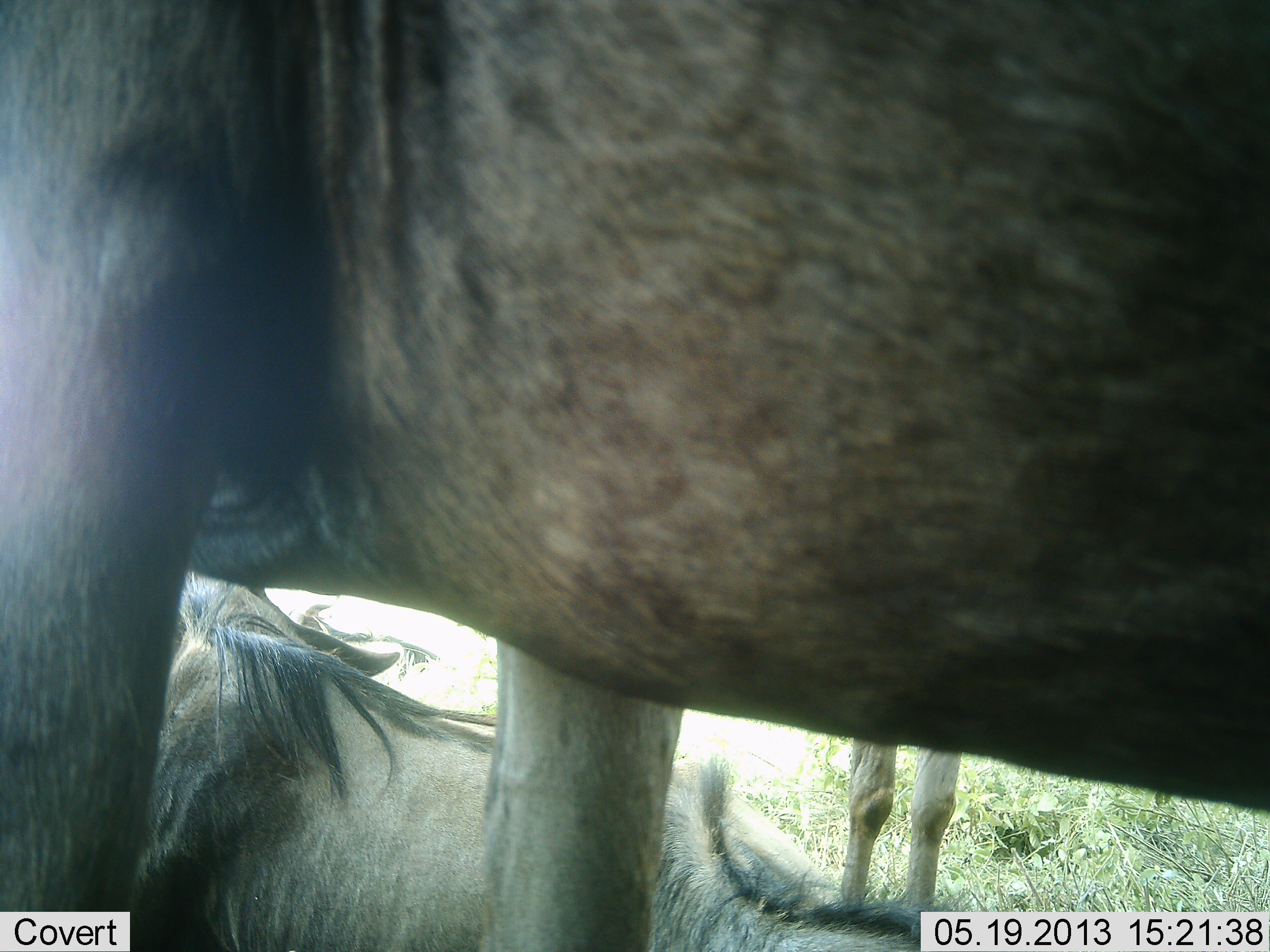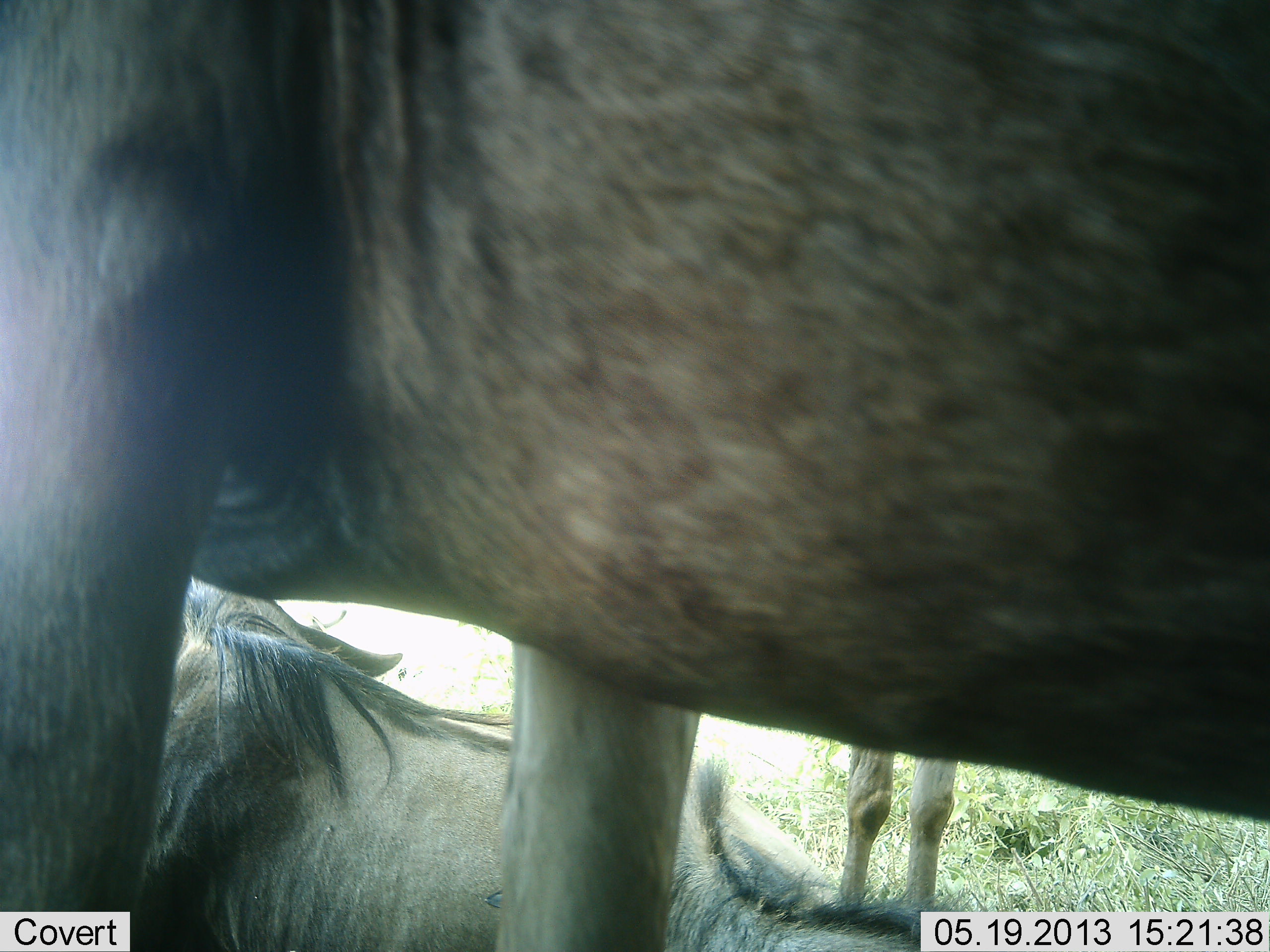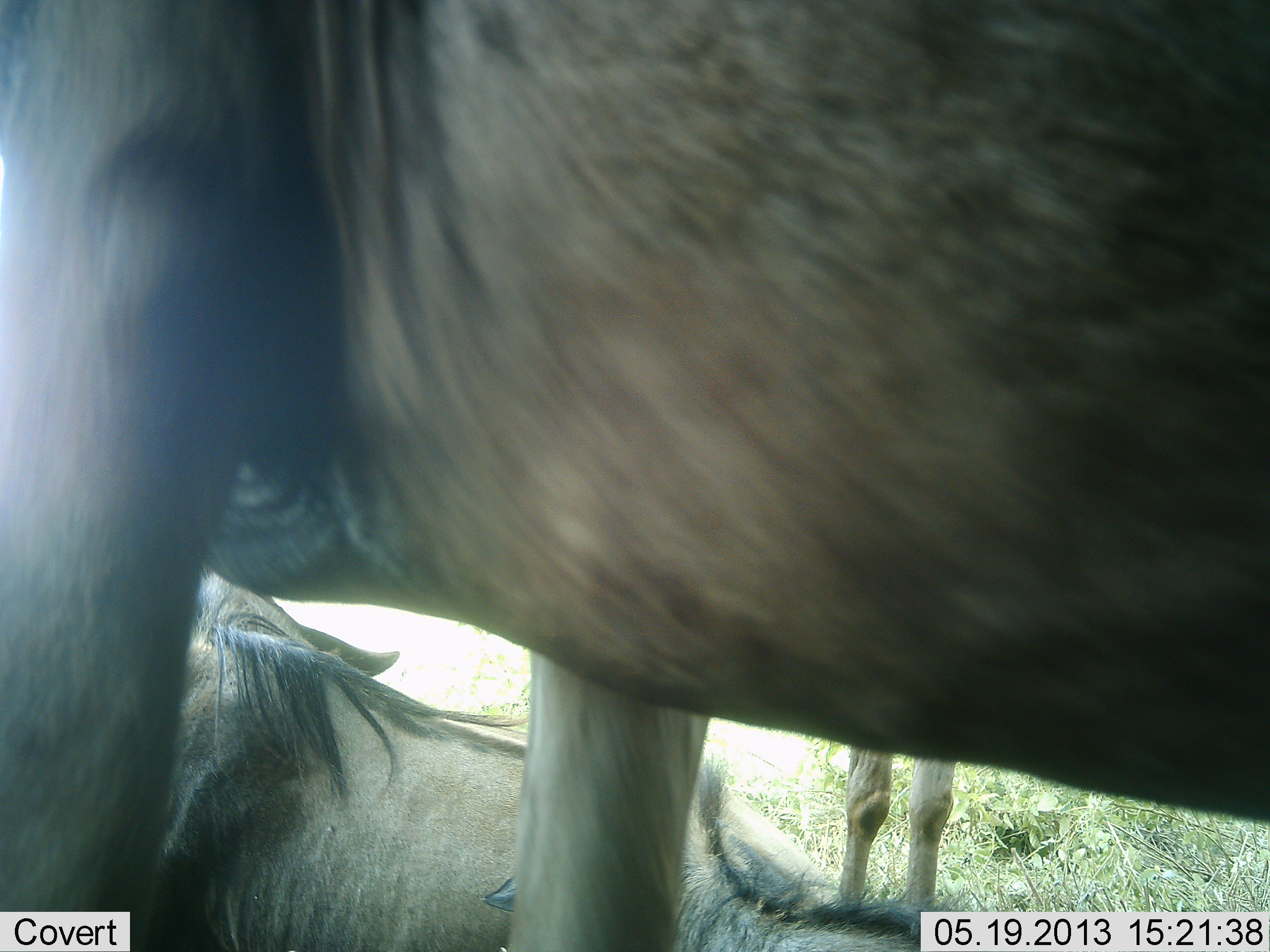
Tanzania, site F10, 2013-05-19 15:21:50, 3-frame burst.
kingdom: Animalia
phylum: Chordata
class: Mammalia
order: Artiodactyla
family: Bovidae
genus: Connochaetes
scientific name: Connochaetes taurinus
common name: blue wildebeest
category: wildebeest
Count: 3.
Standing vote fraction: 68%.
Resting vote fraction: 95%.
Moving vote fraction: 0%.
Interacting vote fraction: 5%.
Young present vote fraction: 16%.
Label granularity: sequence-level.